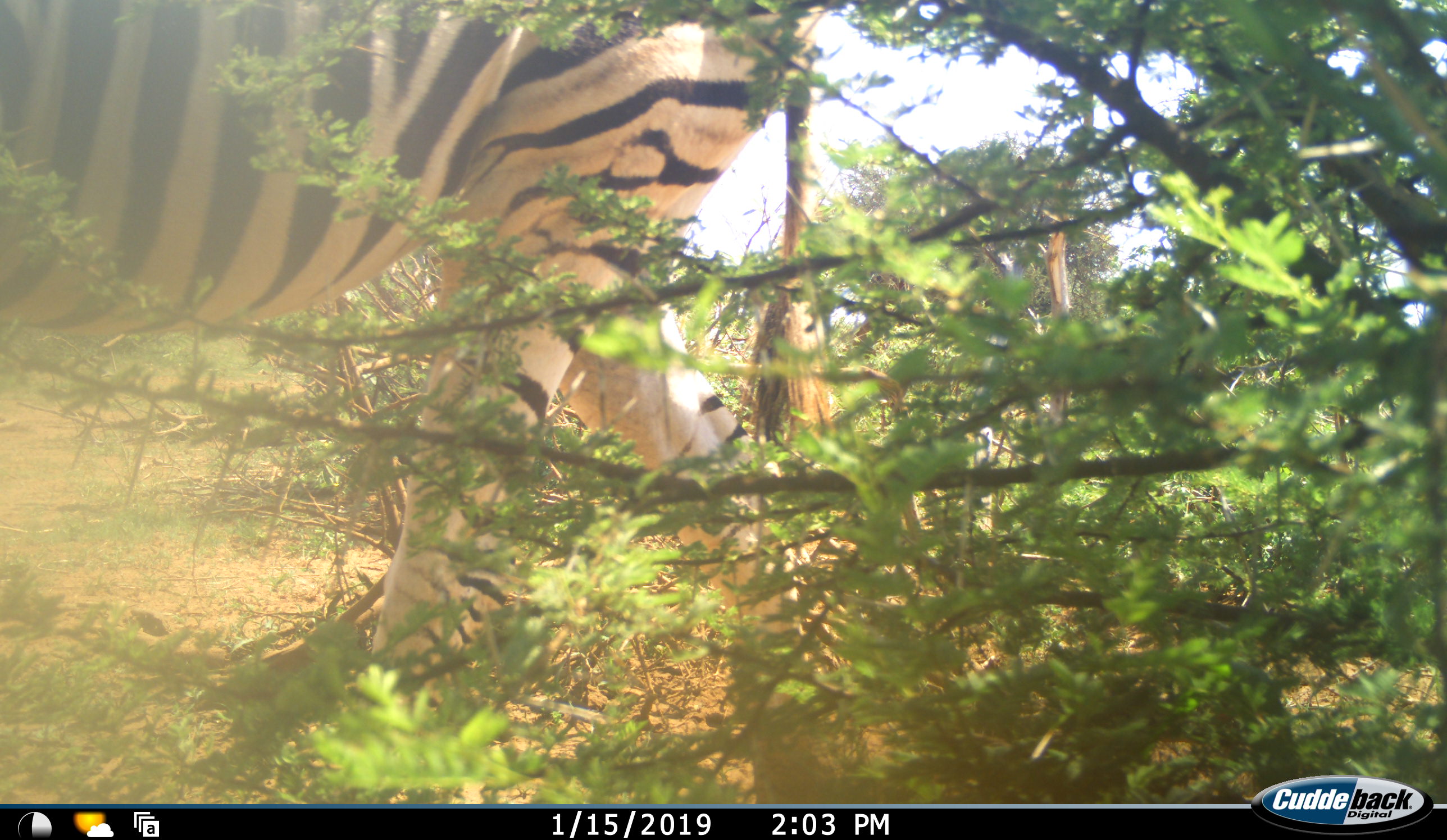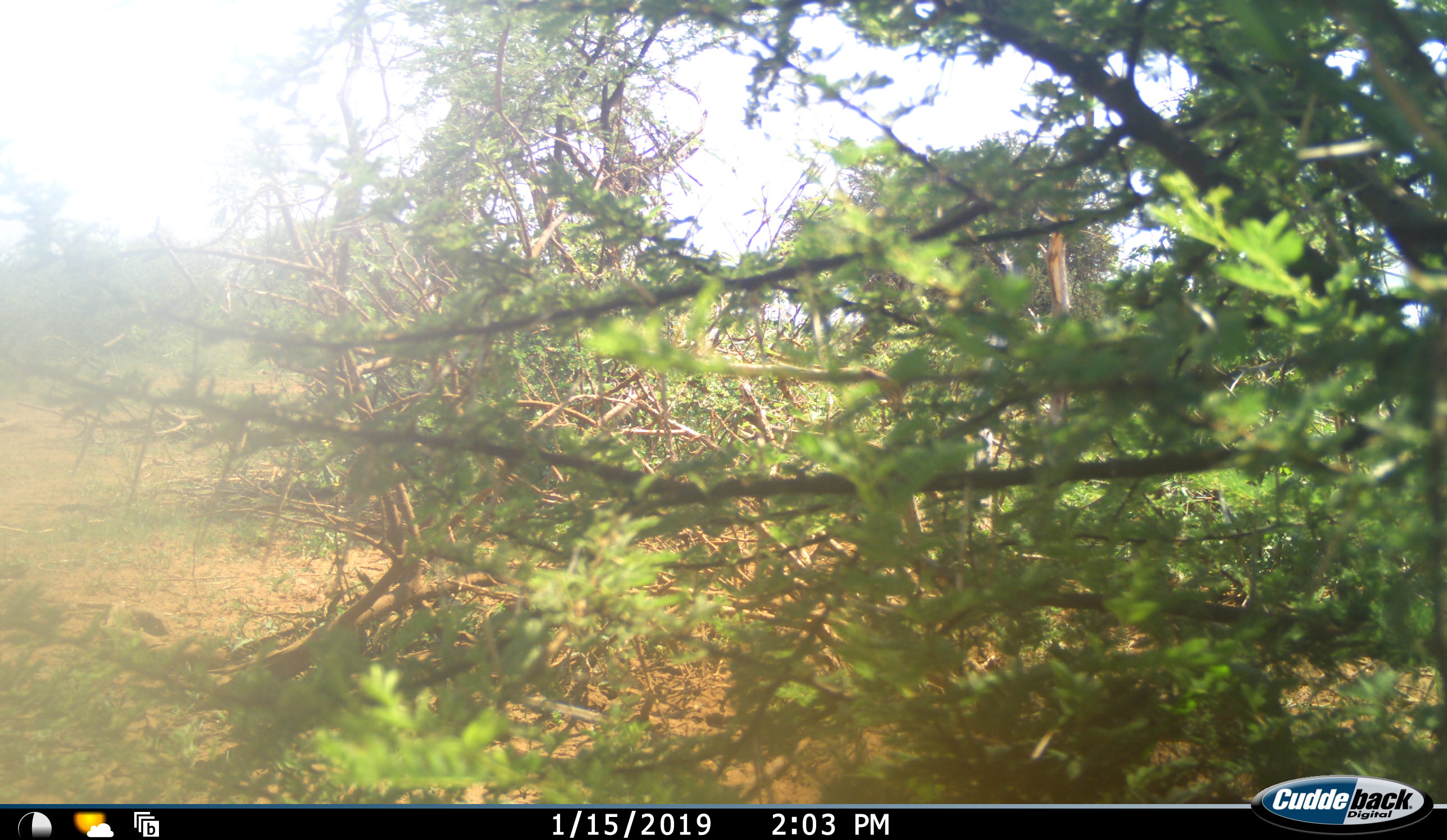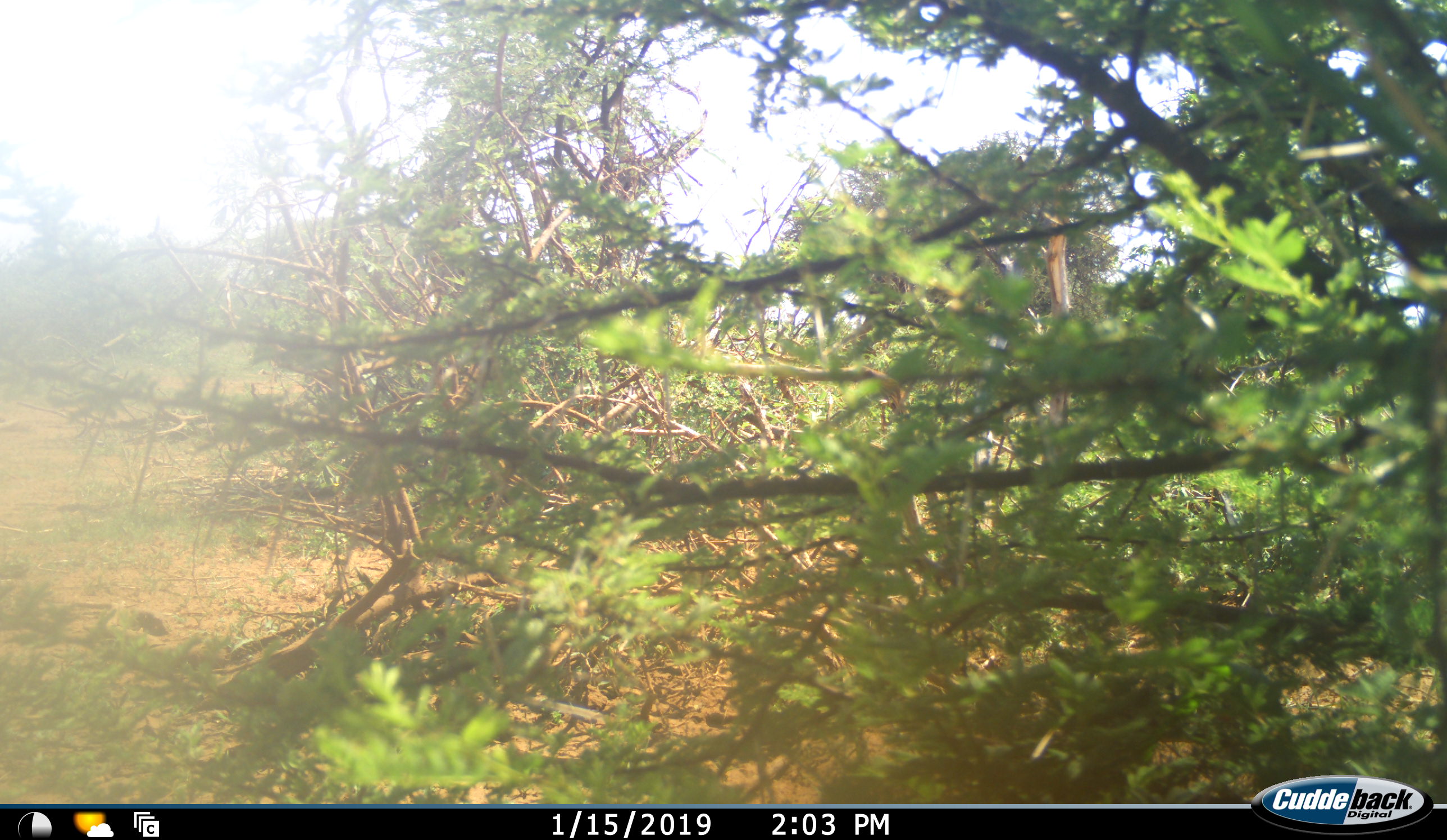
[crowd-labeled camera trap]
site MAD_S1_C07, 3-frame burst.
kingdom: Animalia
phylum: Chordata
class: Mammalia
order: Perissodactyla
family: Equidae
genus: Equus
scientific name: Equus quagga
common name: plains zebra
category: zebraplains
Zebraplains (plains zebra) (Equus quagga), count 1. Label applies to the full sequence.